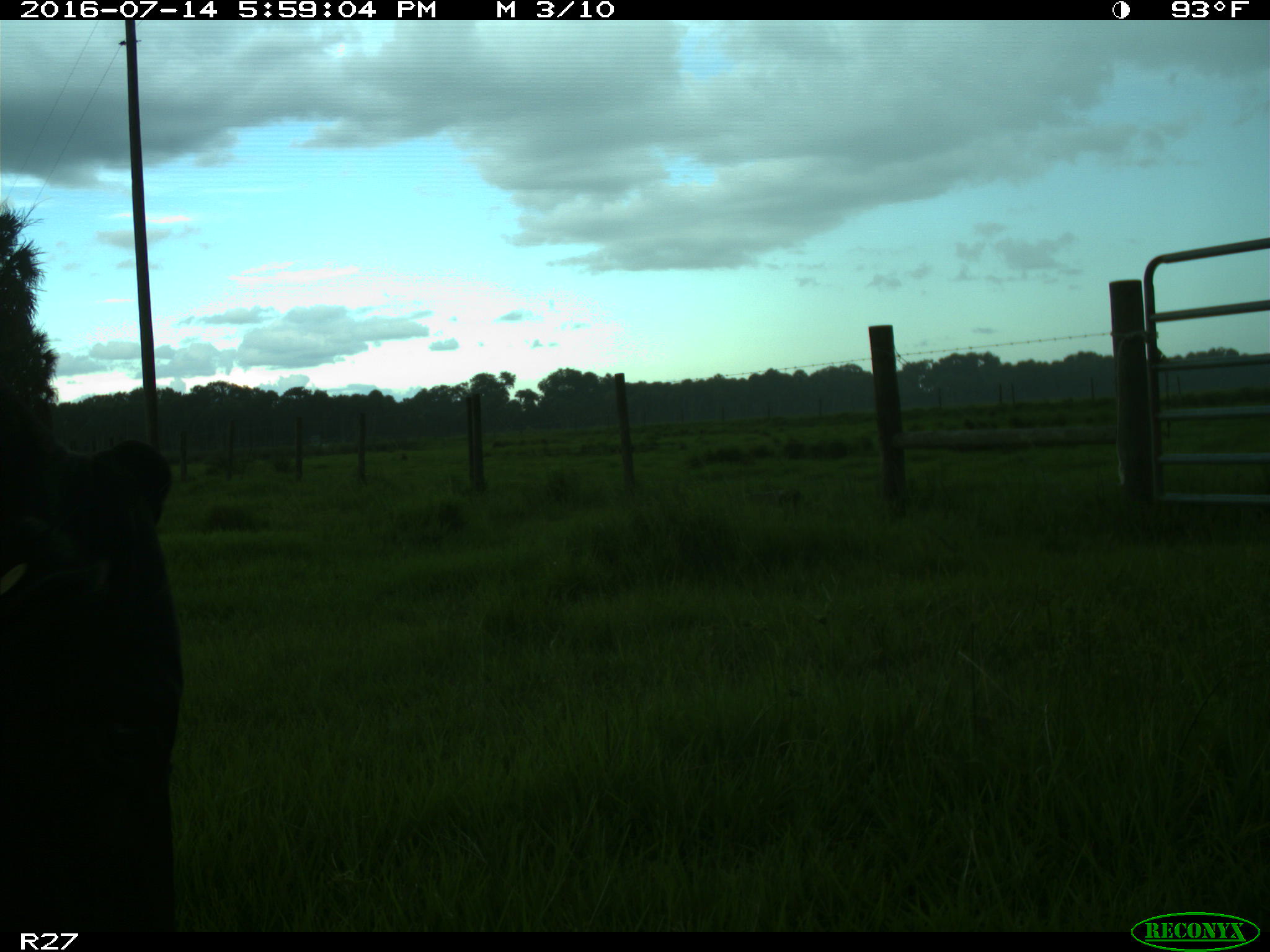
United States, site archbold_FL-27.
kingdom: Animalia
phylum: Chordata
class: Mammalia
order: Artiodactyla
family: Bovidae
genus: Bos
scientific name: Bos taurus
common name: domestic cow